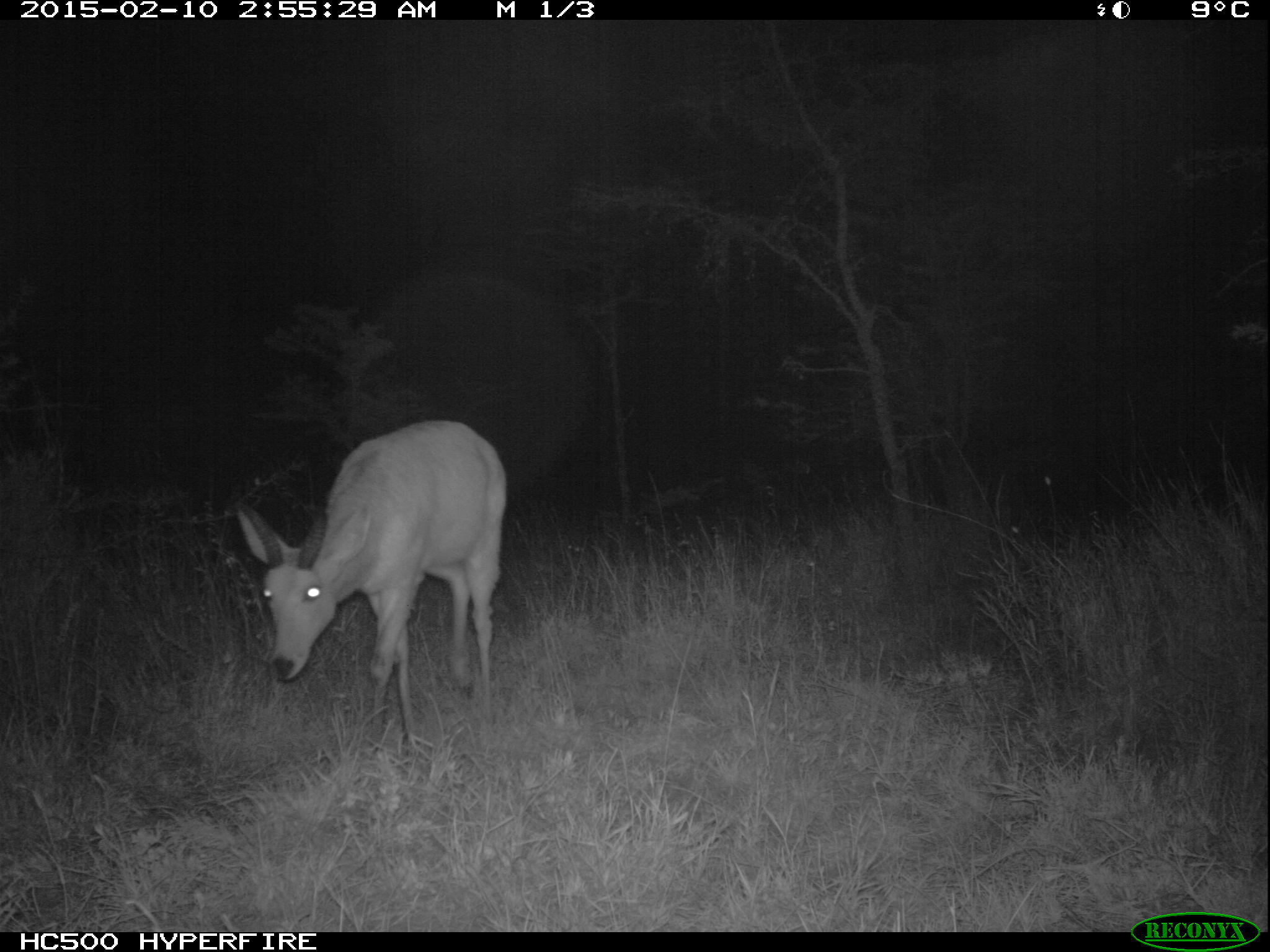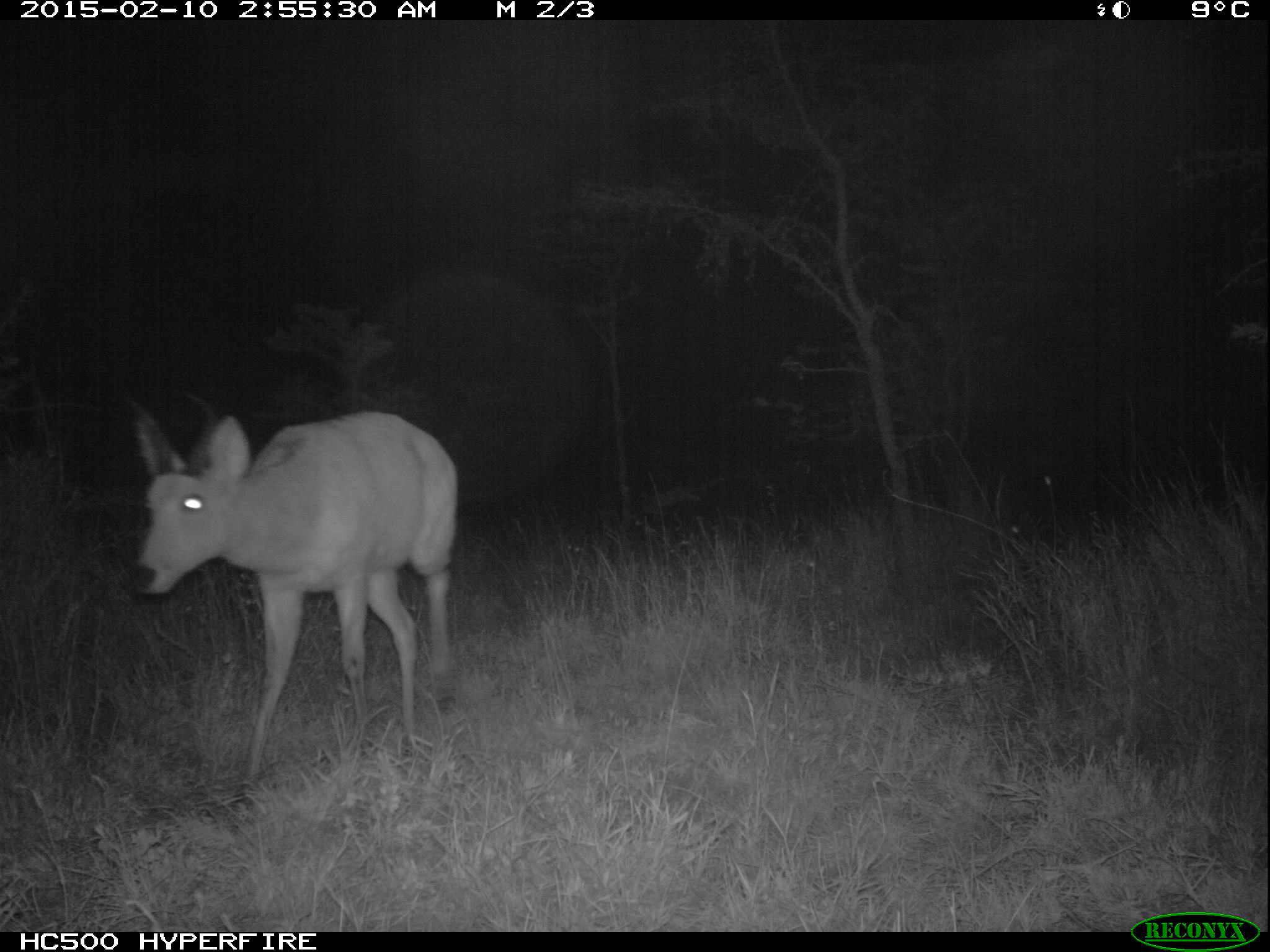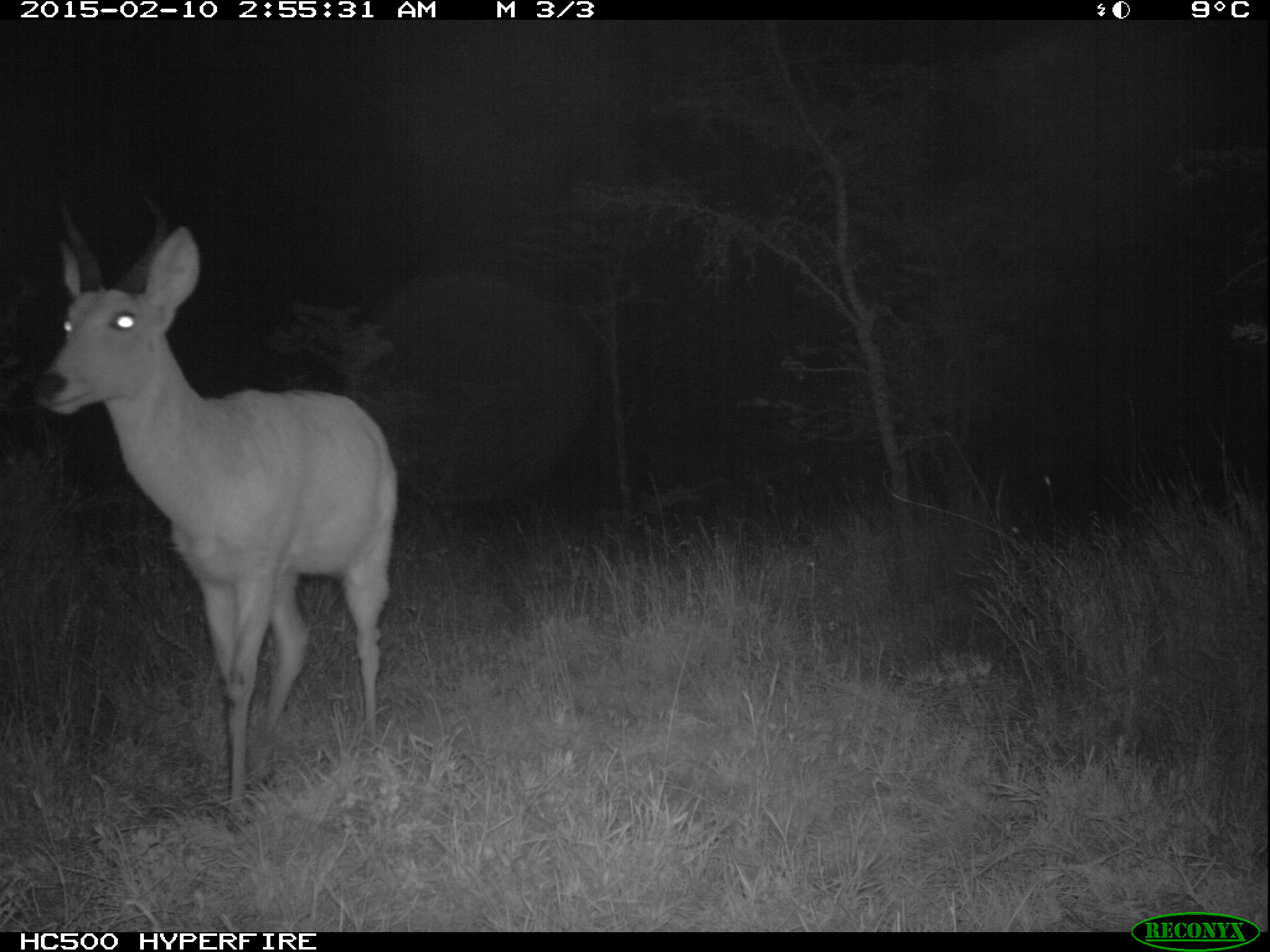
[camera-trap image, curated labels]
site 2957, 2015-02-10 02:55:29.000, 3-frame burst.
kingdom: Animalia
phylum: Chordata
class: Mammalia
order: Artiodactyla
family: Bovidae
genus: Nanger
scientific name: Nanger granti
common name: grant's gazelle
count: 1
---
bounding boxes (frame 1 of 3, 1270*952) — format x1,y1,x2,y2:
nanger granti: 233,421,505,758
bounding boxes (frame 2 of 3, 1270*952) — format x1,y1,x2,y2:
nanger granti: 127,395,460,799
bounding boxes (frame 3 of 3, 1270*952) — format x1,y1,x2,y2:
nanger granti: 31,188,392,837